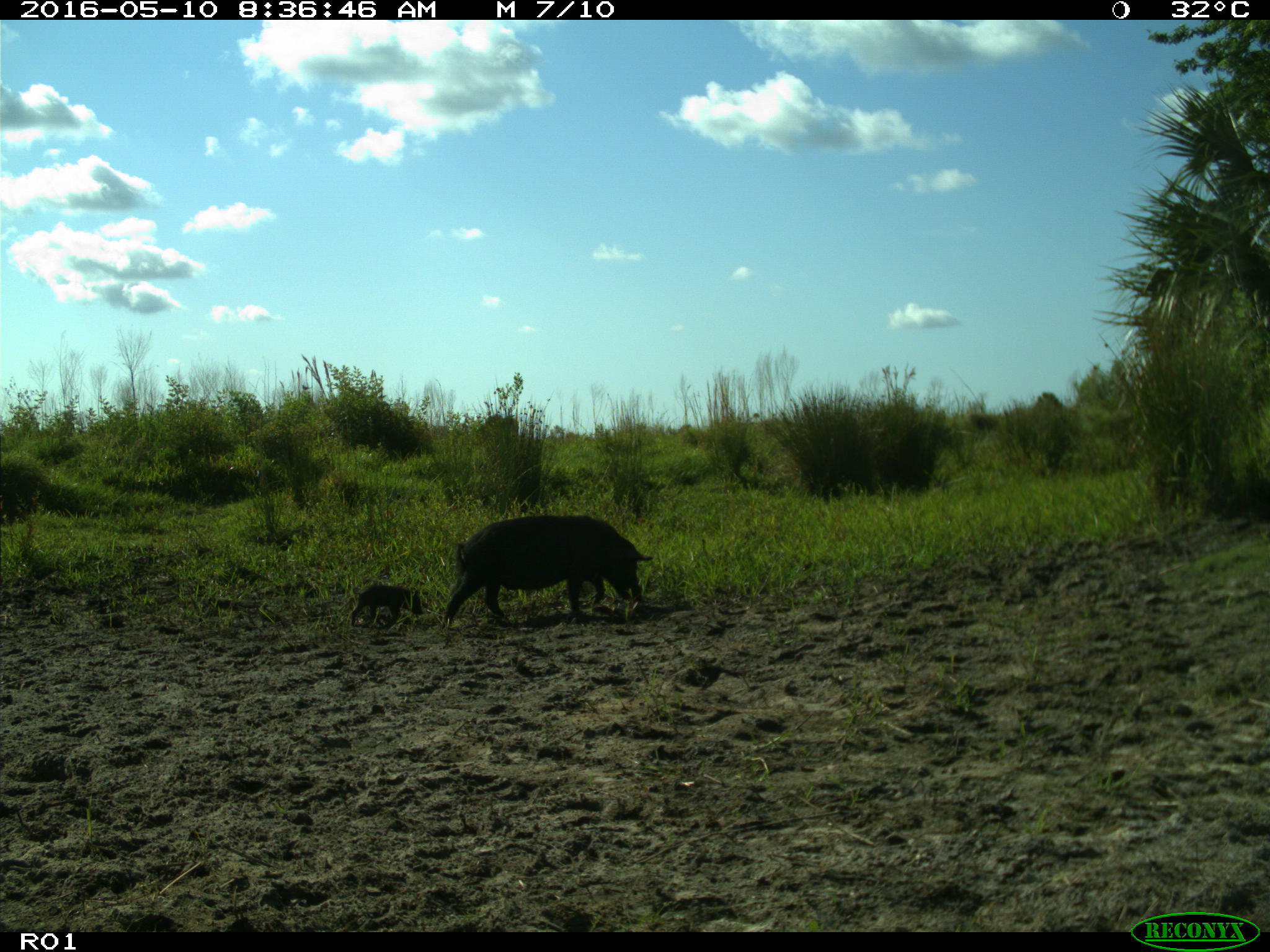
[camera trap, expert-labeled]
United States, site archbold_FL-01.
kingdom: Animalia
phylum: Chordata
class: Mammalia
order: Artiodactyla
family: Suidae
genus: Sus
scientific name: Sus scrofa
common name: wild boar